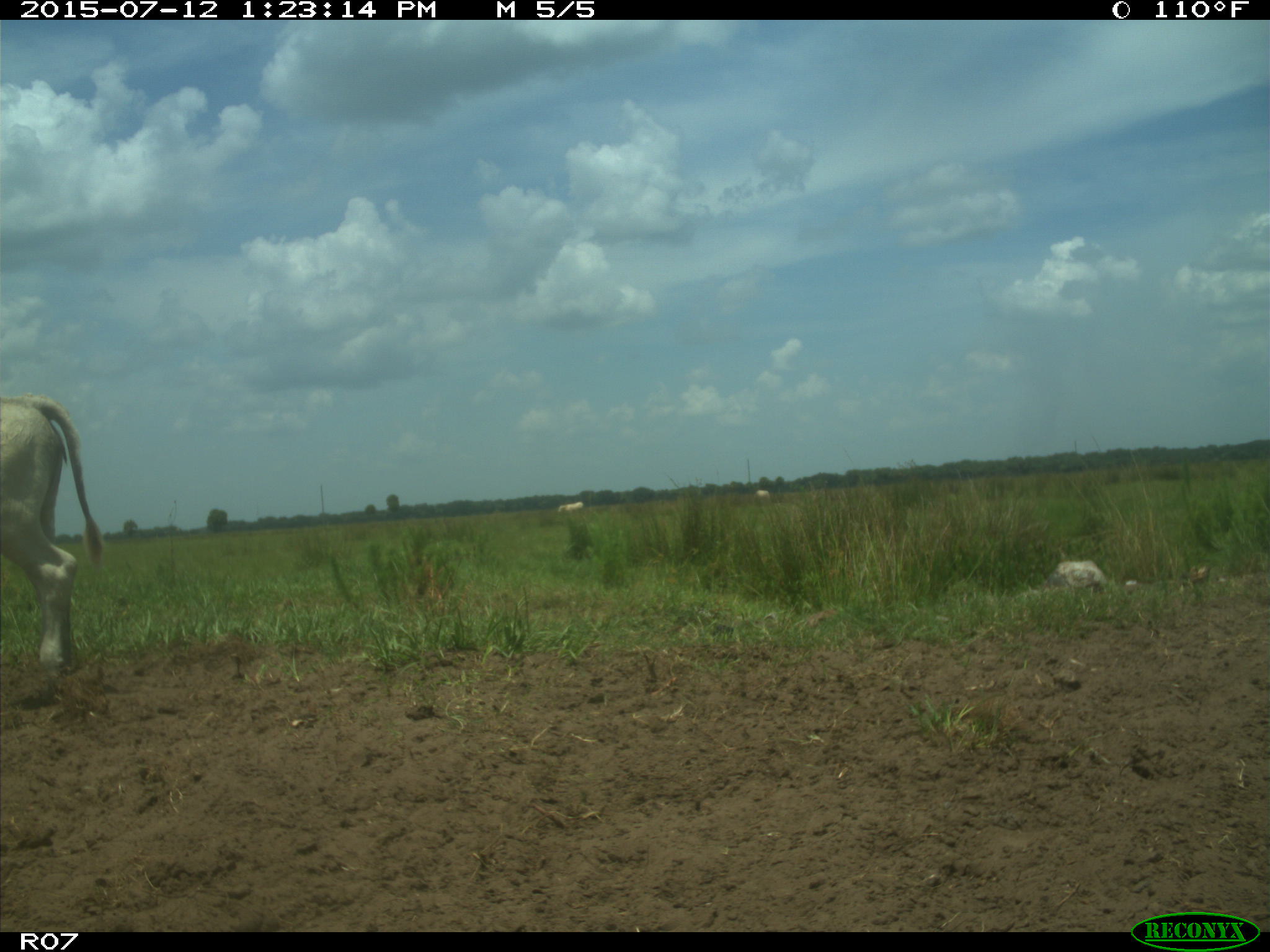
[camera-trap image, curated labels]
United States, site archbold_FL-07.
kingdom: Animalia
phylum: Chordata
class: Mammalia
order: Artiodactyla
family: Bovidae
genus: Bos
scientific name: Bos taurus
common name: domestic cow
Bos taurus (domestic cow).